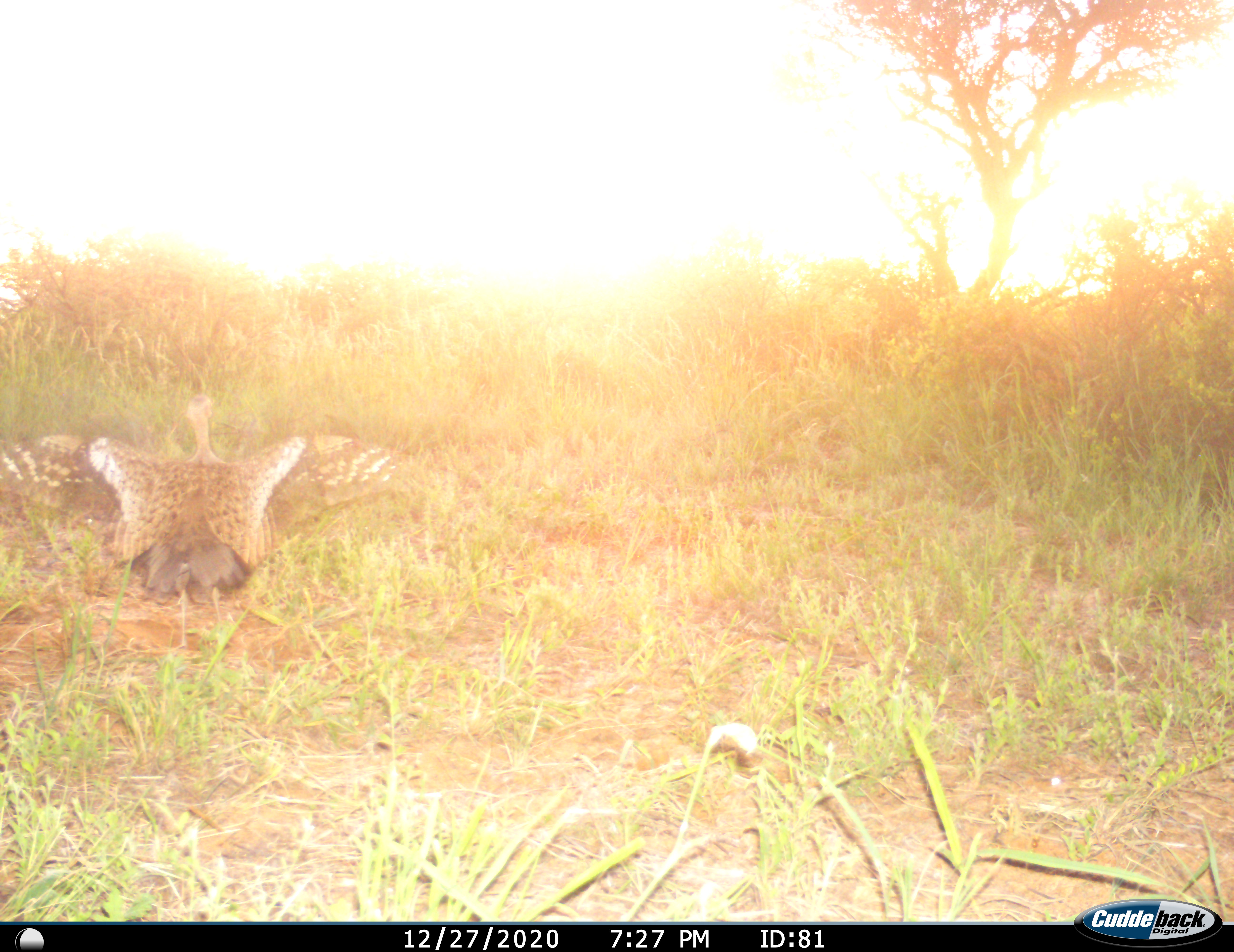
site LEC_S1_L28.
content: unidentified animal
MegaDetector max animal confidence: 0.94